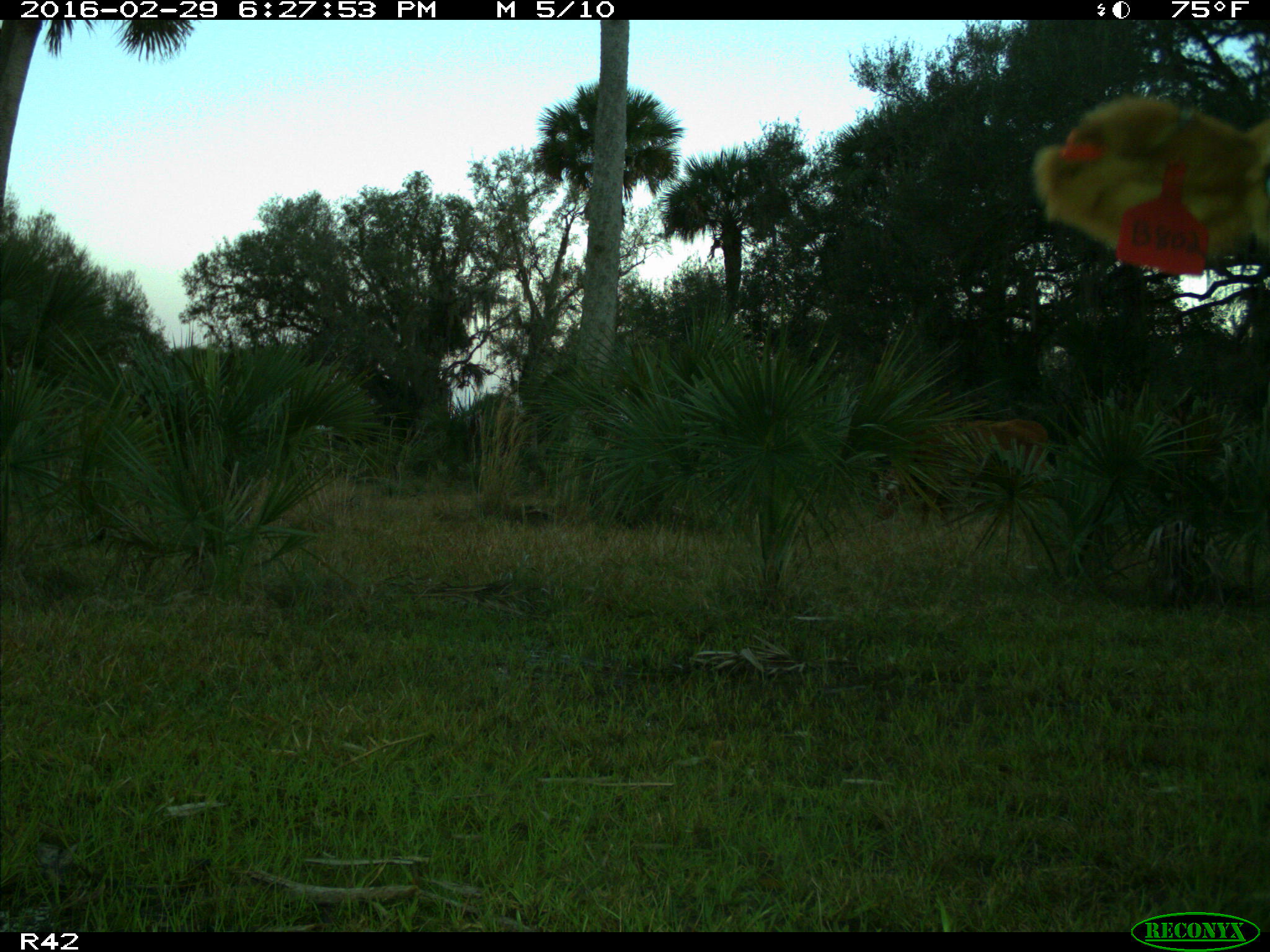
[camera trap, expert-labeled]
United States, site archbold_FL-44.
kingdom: Animalia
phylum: Chordata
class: Mammalia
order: Artiodactyla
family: Bovidae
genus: Bos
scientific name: Bos taurus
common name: domestic cow